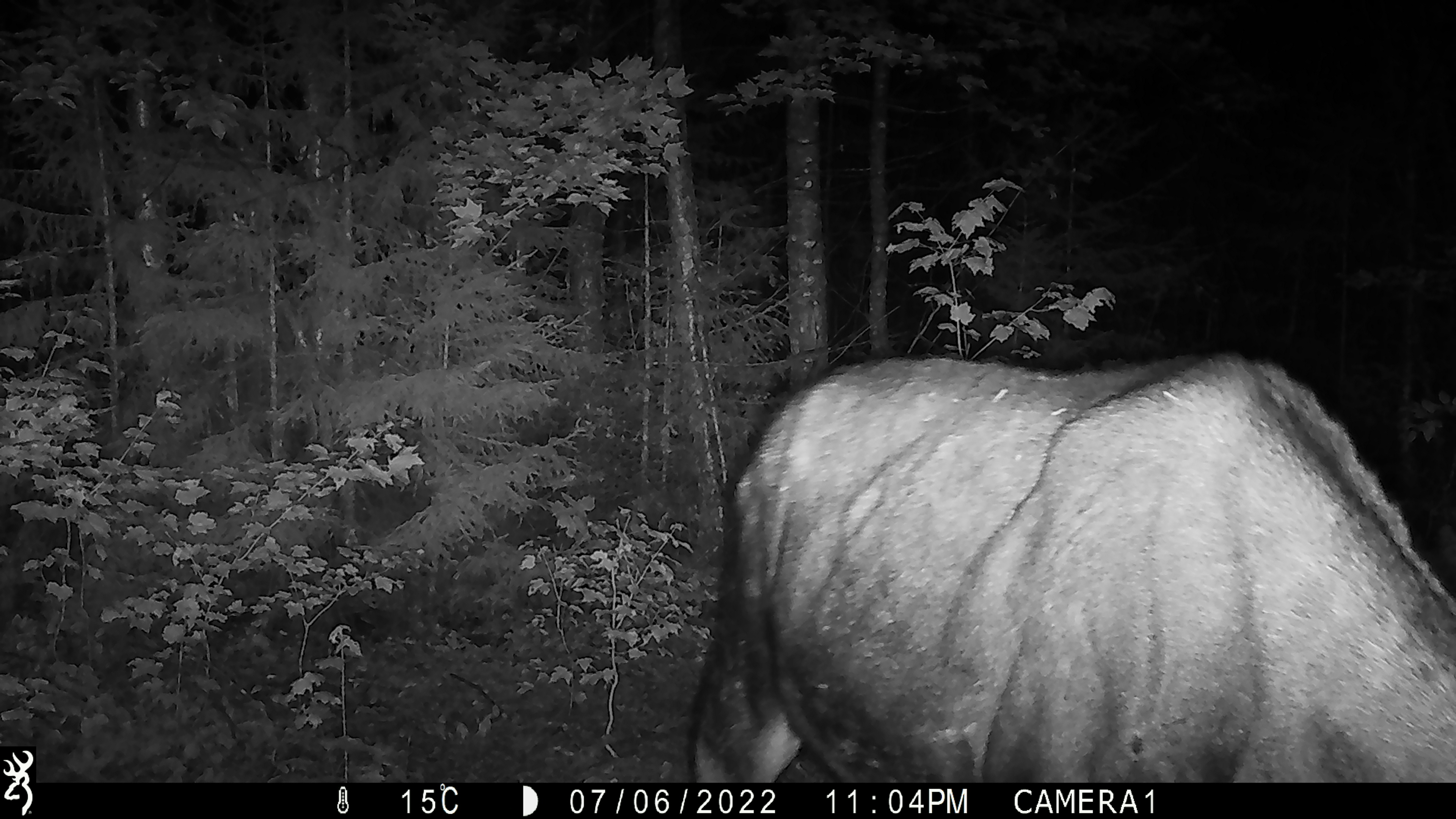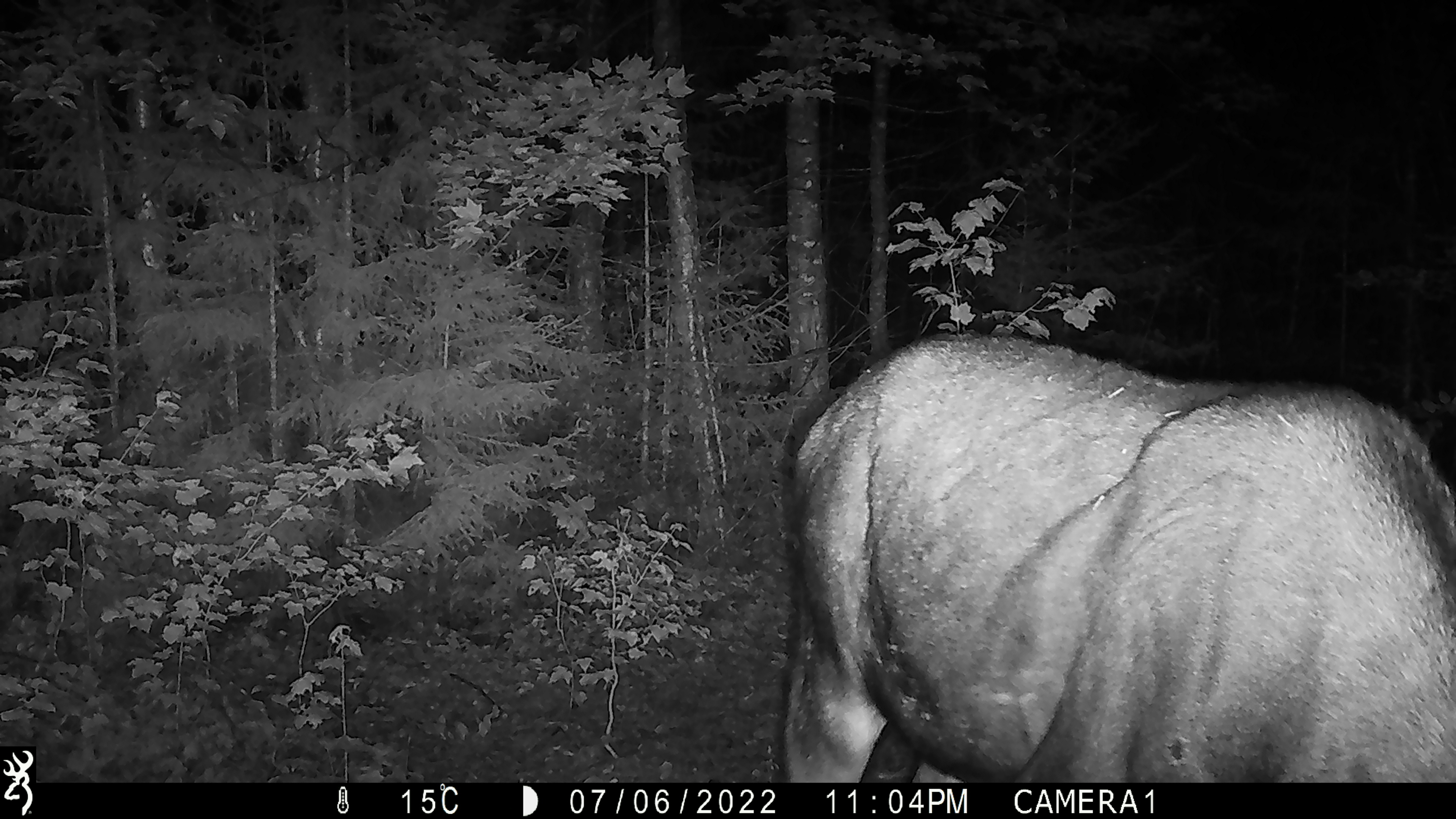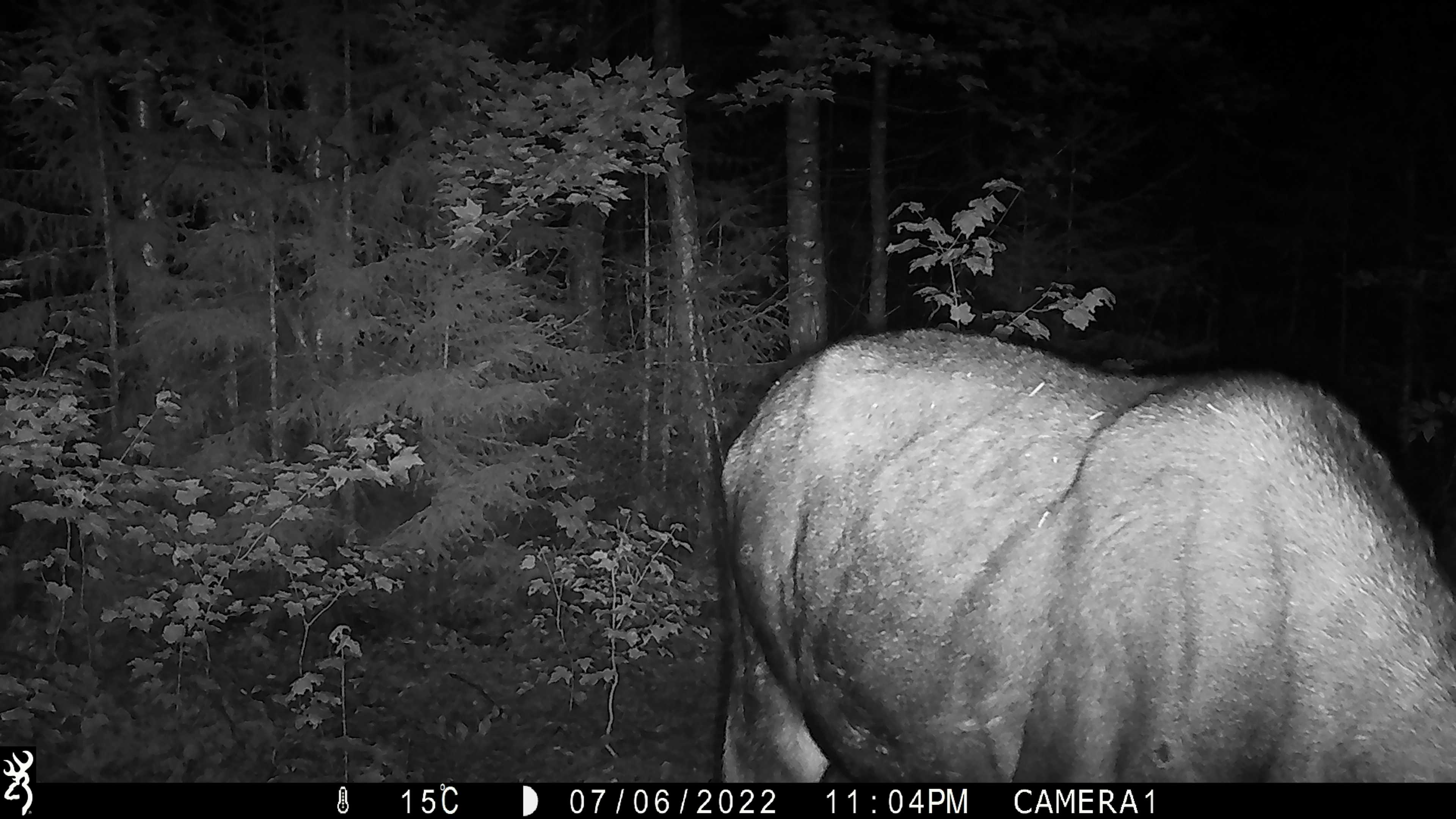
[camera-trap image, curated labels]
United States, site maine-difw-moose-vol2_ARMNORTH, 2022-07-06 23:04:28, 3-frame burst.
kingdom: Animalia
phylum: Chordata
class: Mammalia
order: Artiodactyla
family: Cervidae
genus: Alces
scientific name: Alces alces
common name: moose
Moose (Alces alces).